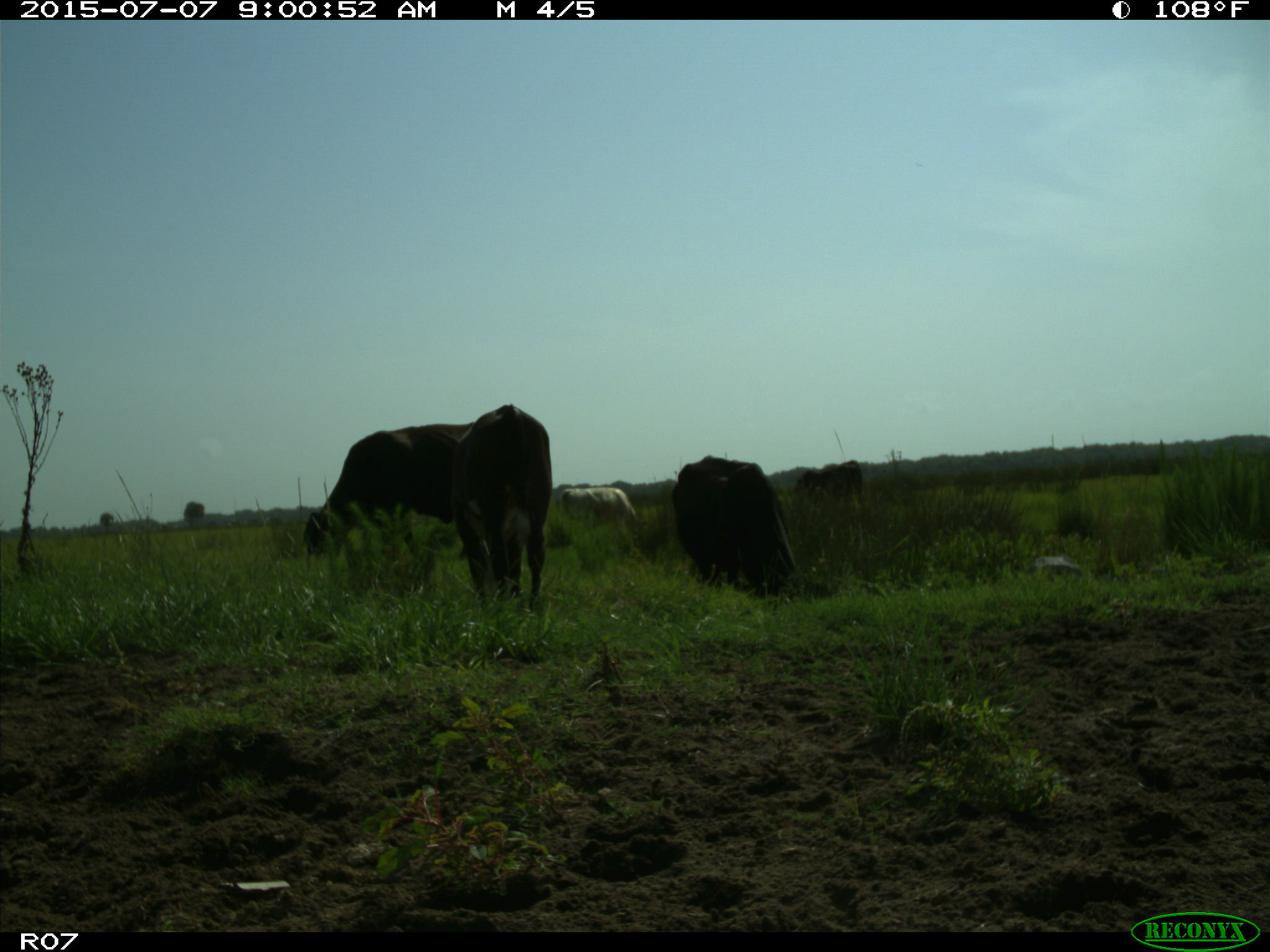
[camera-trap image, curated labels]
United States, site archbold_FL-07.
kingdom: Animalia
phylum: Chordata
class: Mammalia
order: Artiodactyla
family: Bovidae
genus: Bos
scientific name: Bos taurus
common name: domestic cow